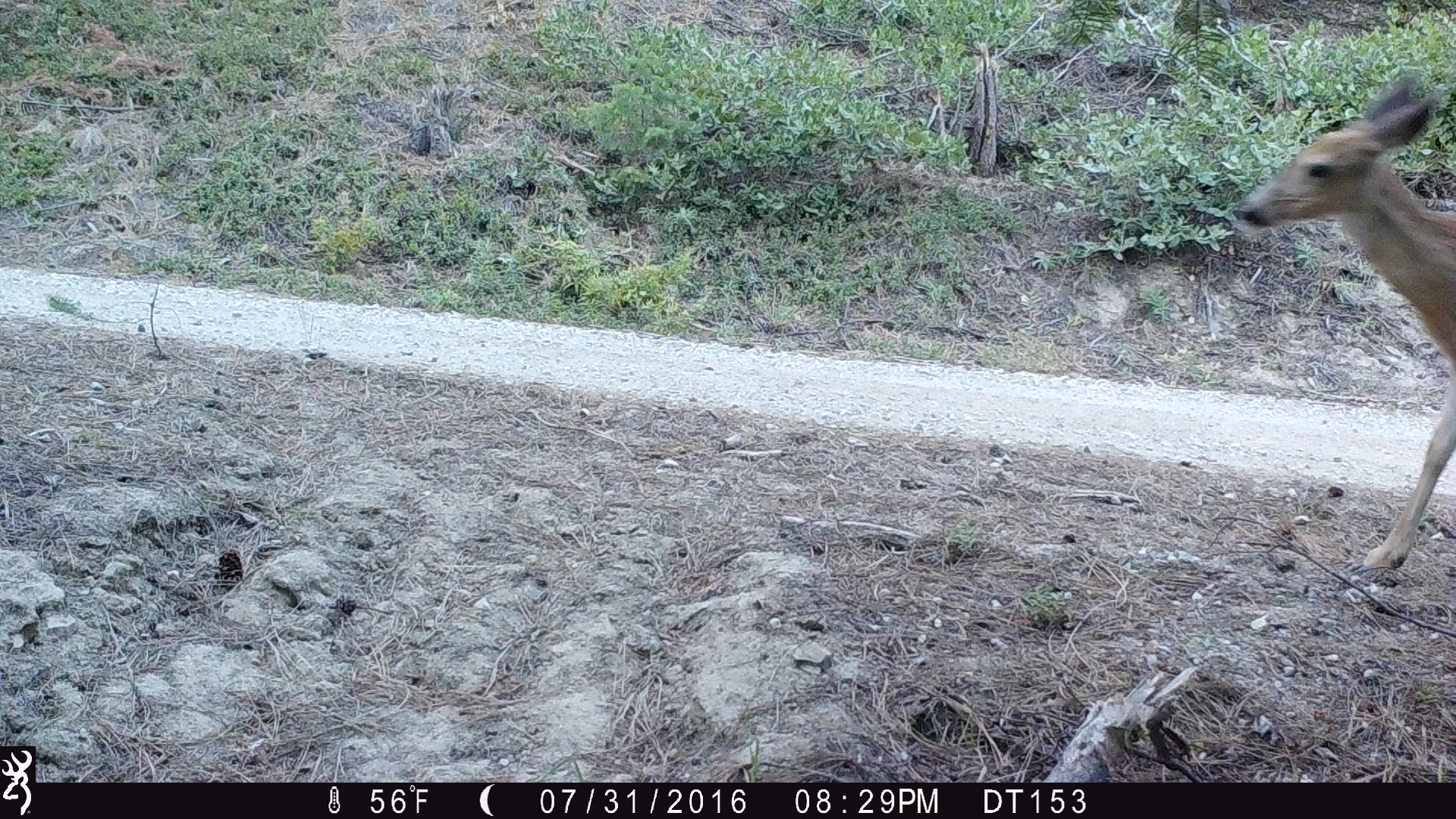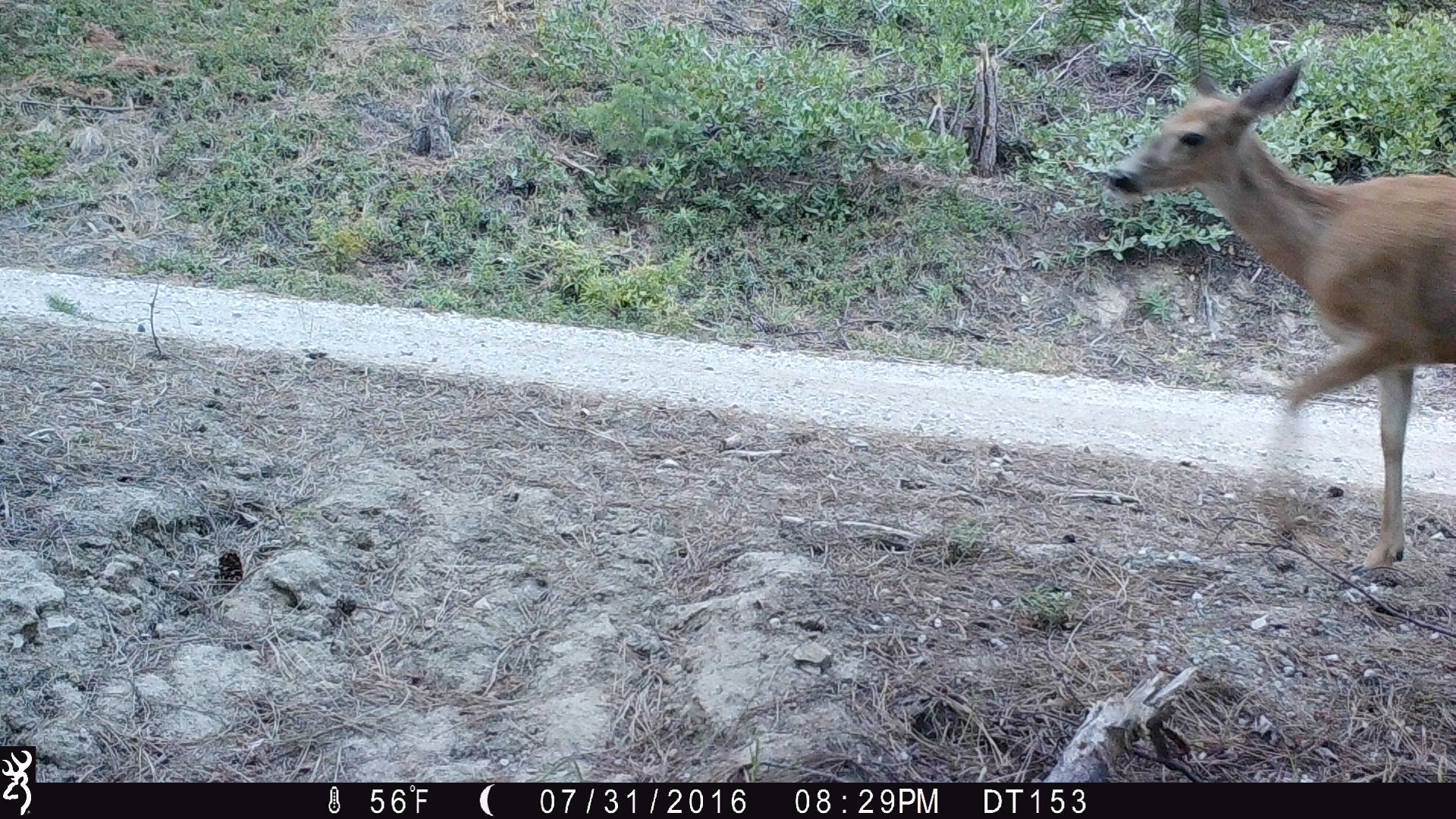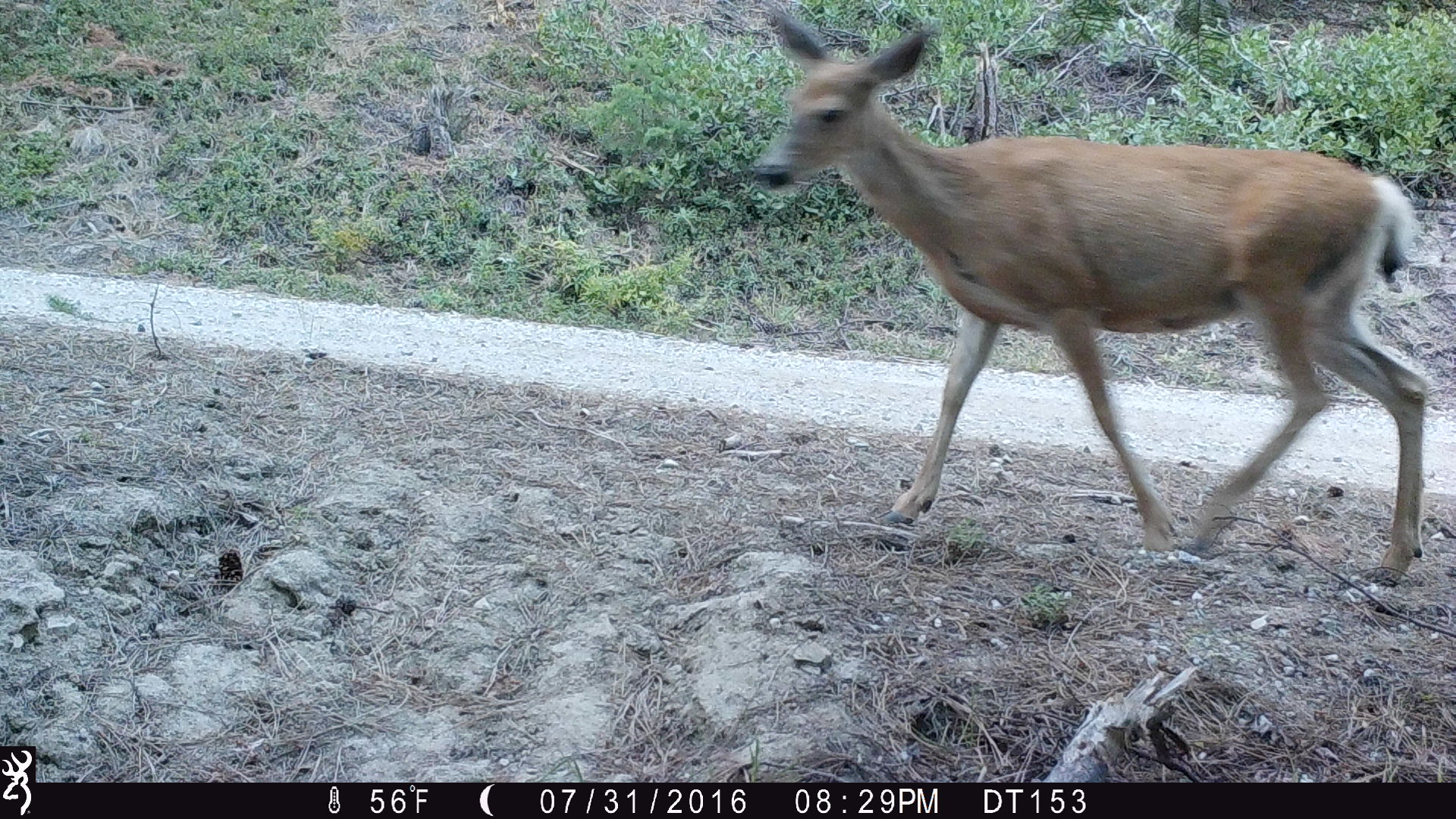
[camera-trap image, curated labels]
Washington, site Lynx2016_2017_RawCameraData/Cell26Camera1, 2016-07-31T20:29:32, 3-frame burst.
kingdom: Animalia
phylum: Chordata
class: Mammalia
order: Artiodactyla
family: Cervidae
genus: Odocoileus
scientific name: Odocoileus hemionus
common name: mule deer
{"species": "Odocoileus hemionus (mule deer)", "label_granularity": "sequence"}